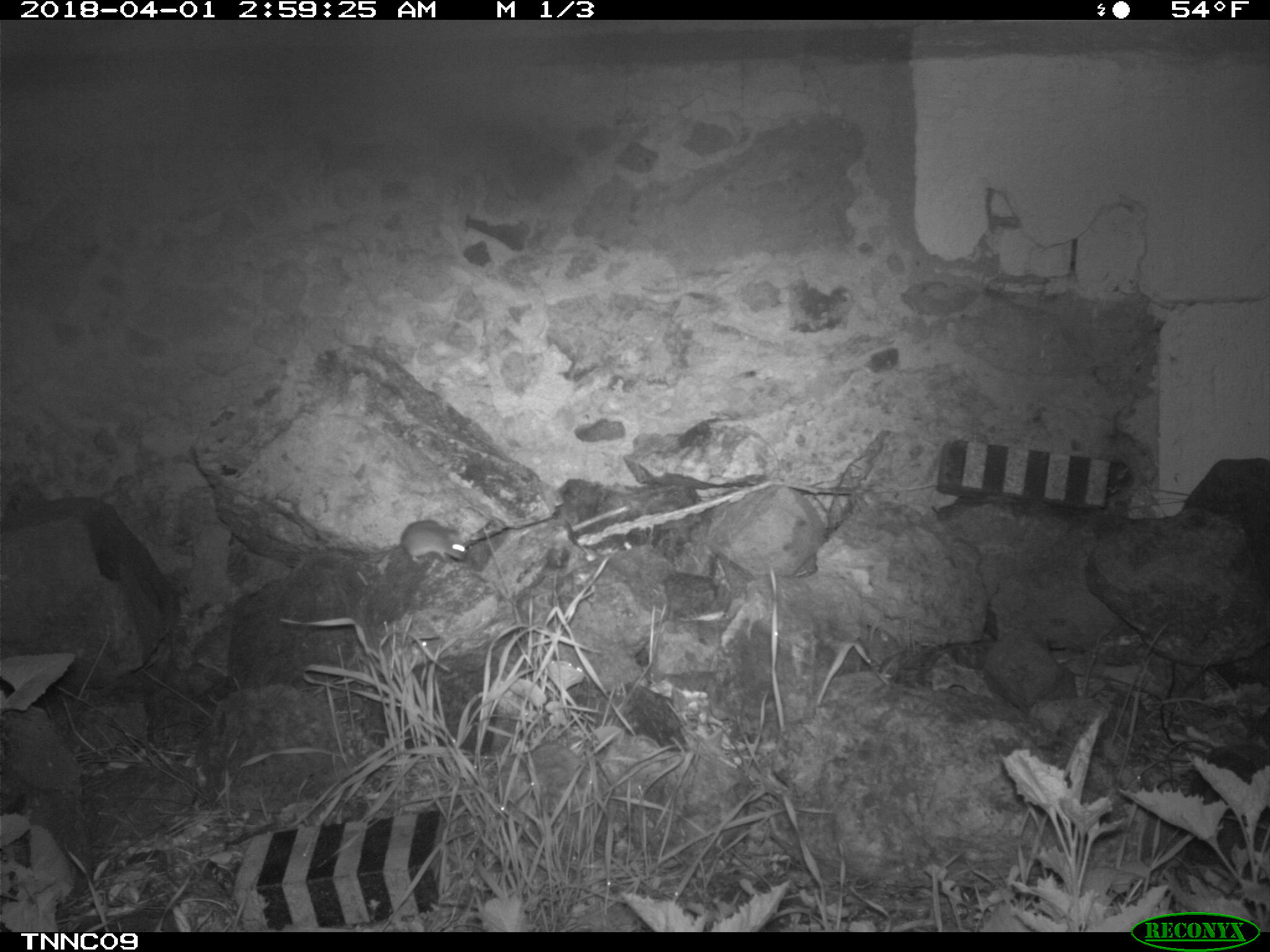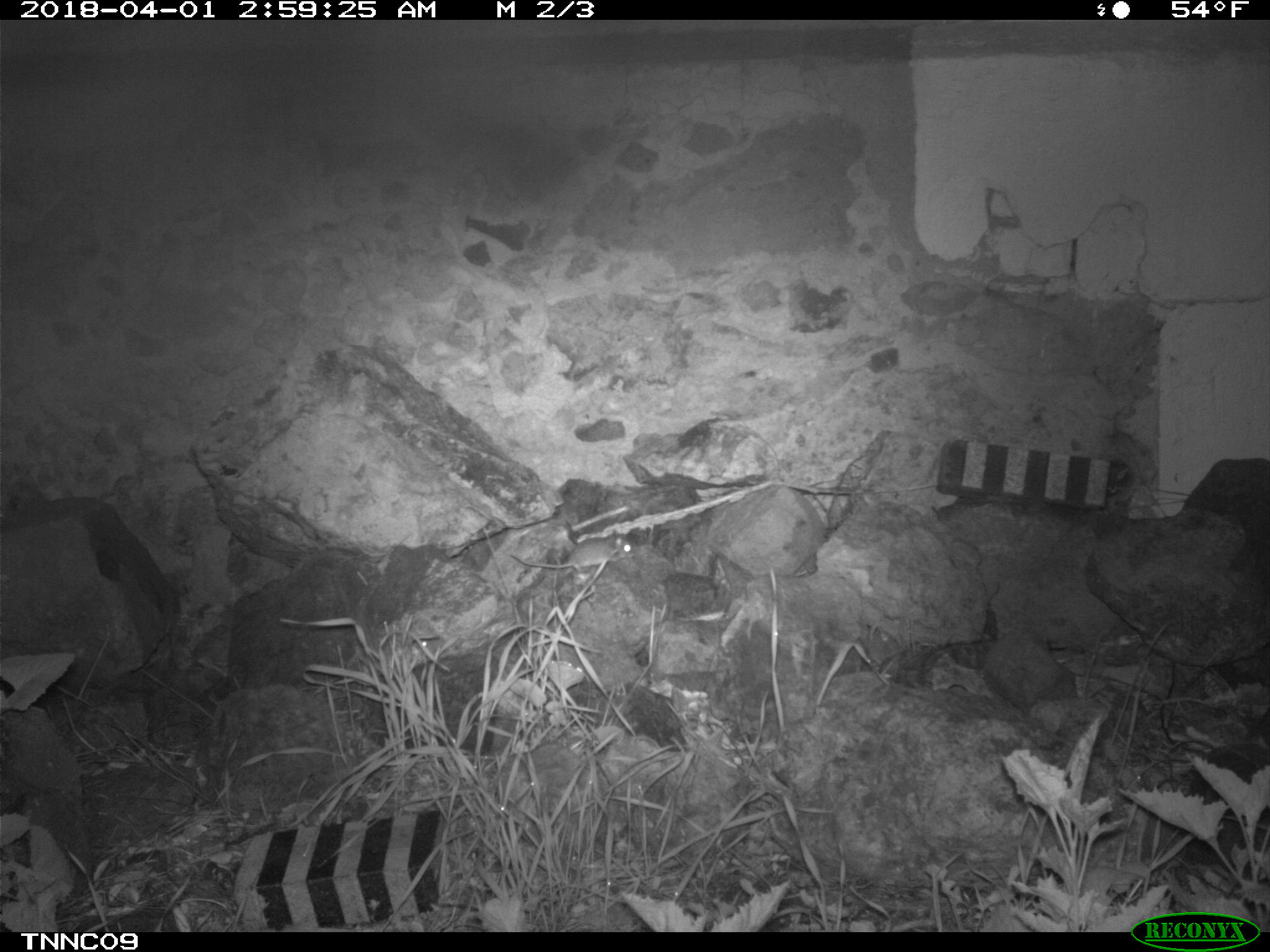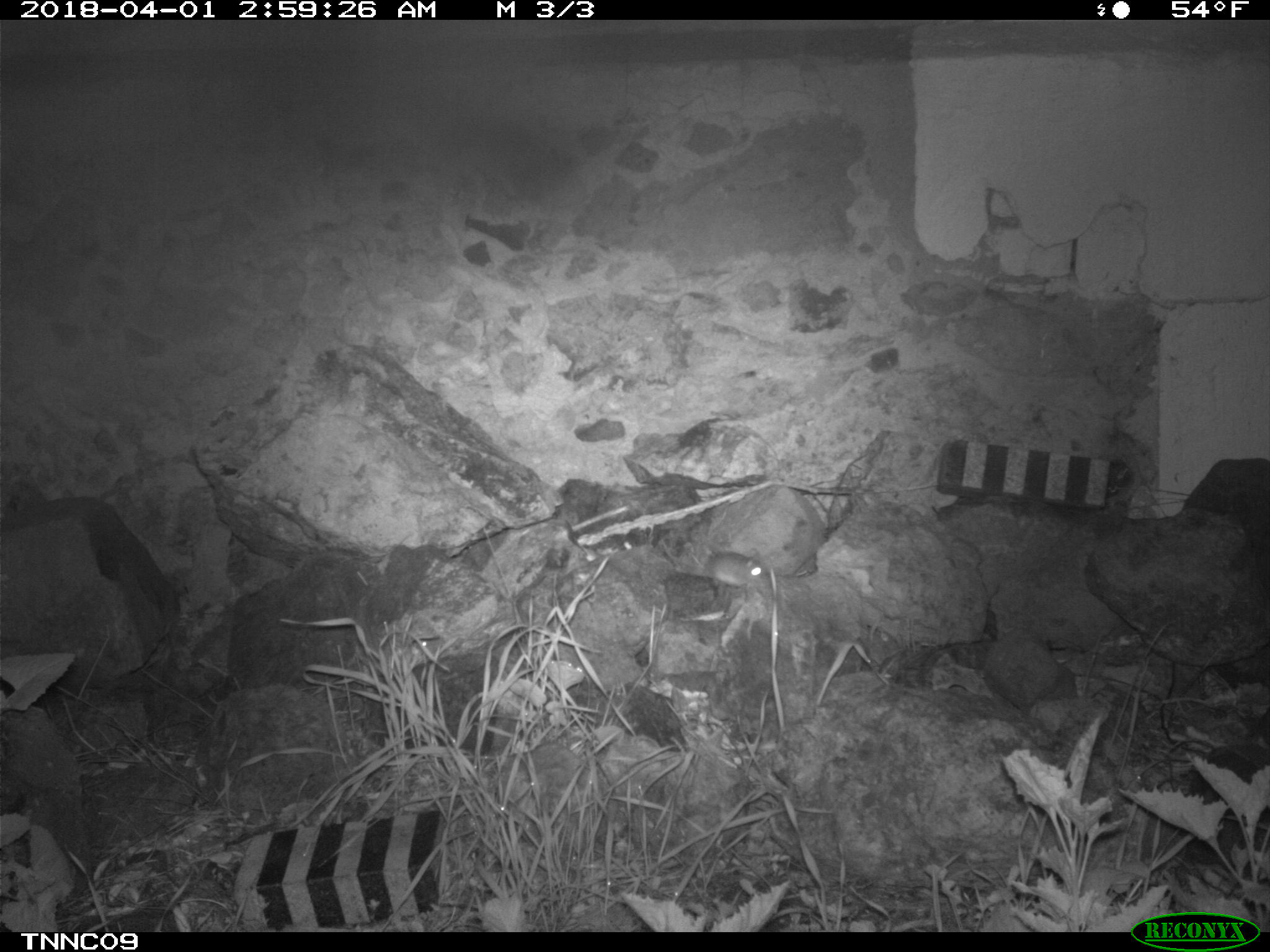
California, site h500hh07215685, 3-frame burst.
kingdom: Animalia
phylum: Chordata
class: Mammalia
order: Rodentia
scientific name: Rodentia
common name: rodent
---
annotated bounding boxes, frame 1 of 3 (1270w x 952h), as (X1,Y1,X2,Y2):
rodent: (360,519,466,574)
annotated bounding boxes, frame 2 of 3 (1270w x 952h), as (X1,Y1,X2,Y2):
rodent: (510,531,635,573)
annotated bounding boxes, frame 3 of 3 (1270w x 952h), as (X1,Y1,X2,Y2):
rodent: (701,541,765,588)